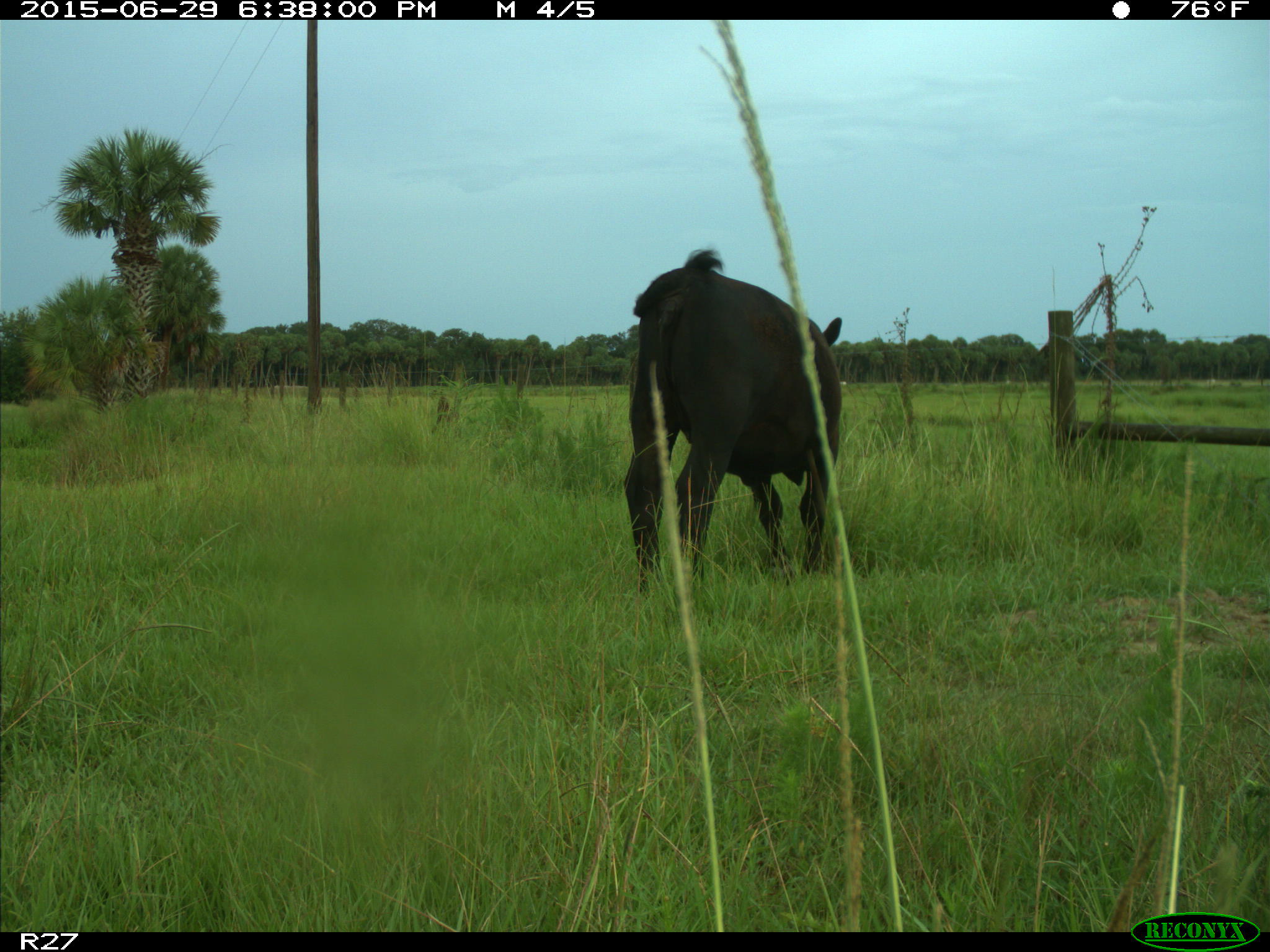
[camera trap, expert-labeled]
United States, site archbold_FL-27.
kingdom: Animalia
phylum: Chordata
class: Mammalia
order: Artiodactyla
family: Bovidae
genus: Bos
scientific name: Bos taurus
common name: domestic cow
Bos taurus (domestic cow).